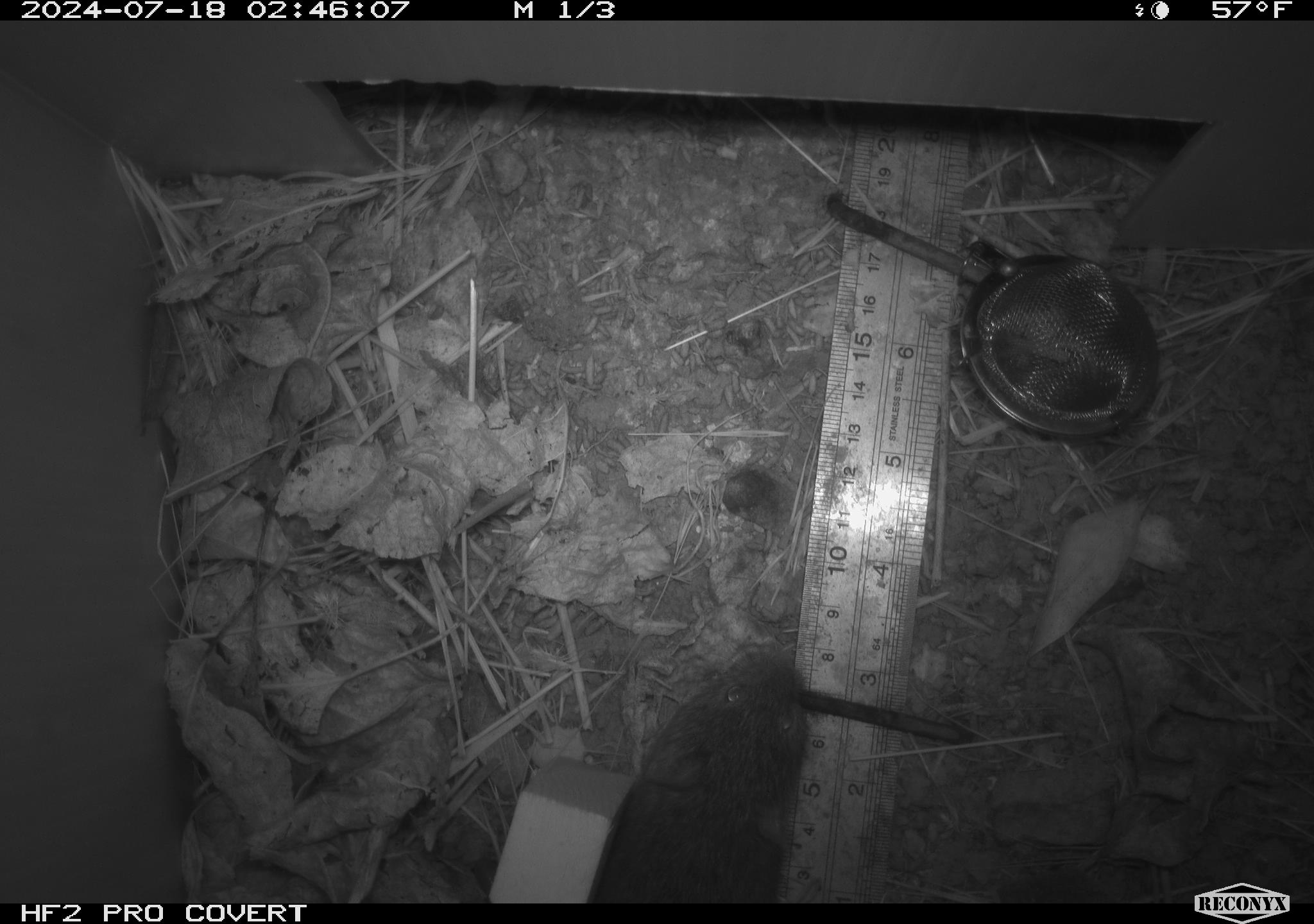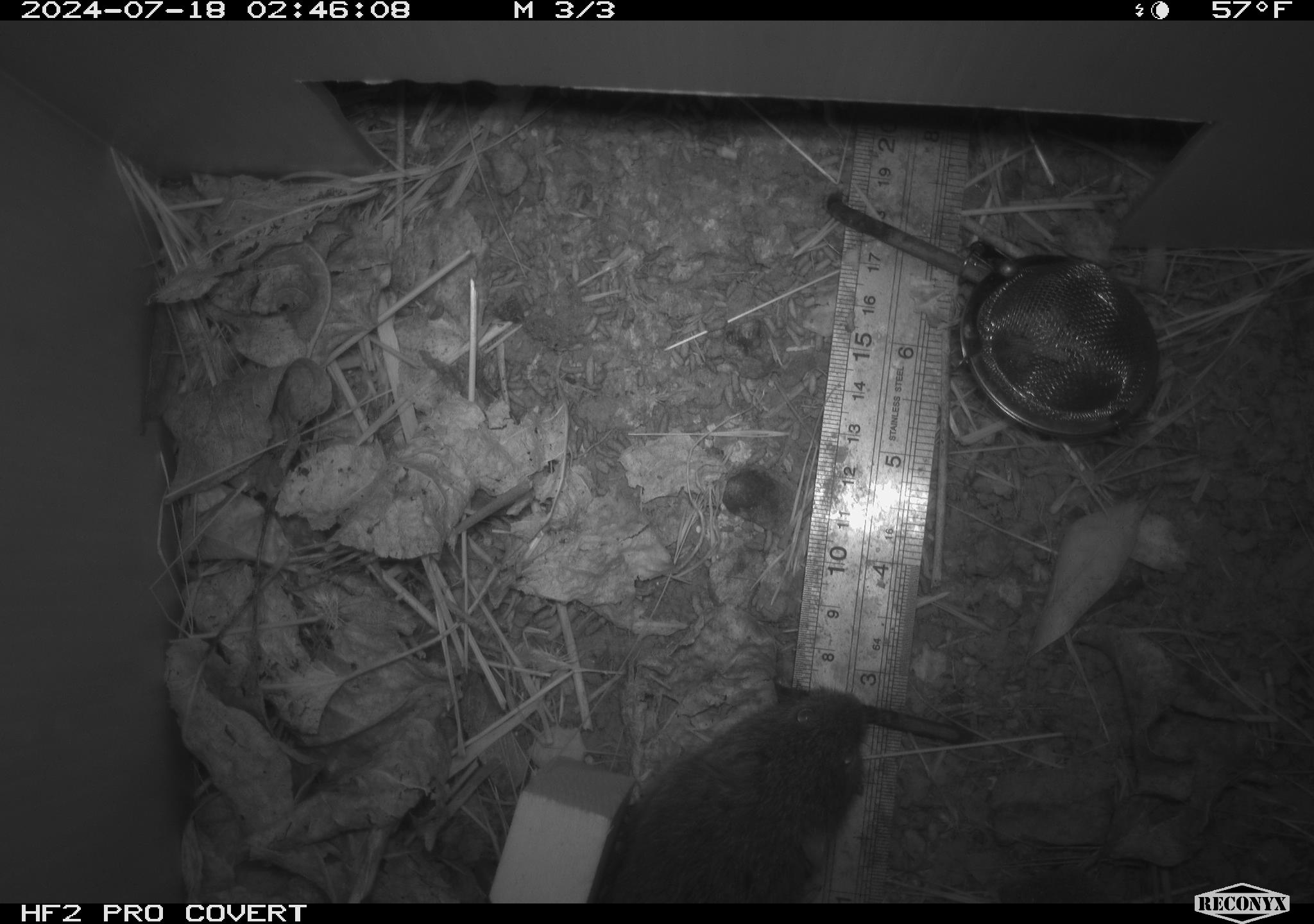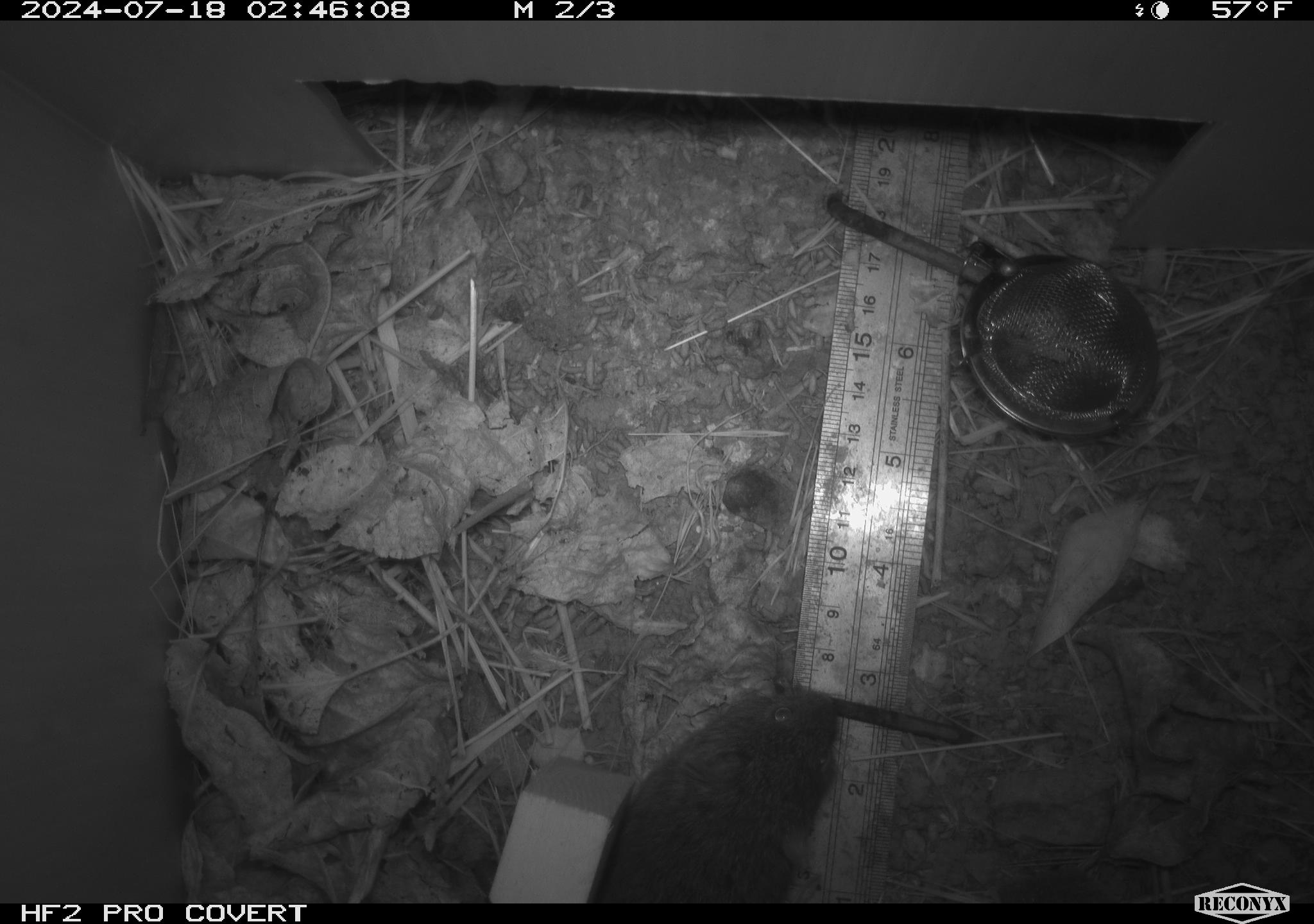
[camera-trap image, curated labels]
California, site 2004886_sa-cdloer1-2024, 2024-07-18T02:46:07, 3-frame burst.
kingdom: Animalia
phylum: Chordata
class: Mammalia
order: Rodentia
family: Cricetidae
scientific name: Arvicolinae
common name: voles, lemmings, and muskrats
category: arvicolinae subfamily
Arvicolinae subfamily (voles, lemmings, and muskrats) (Arvicolinae).